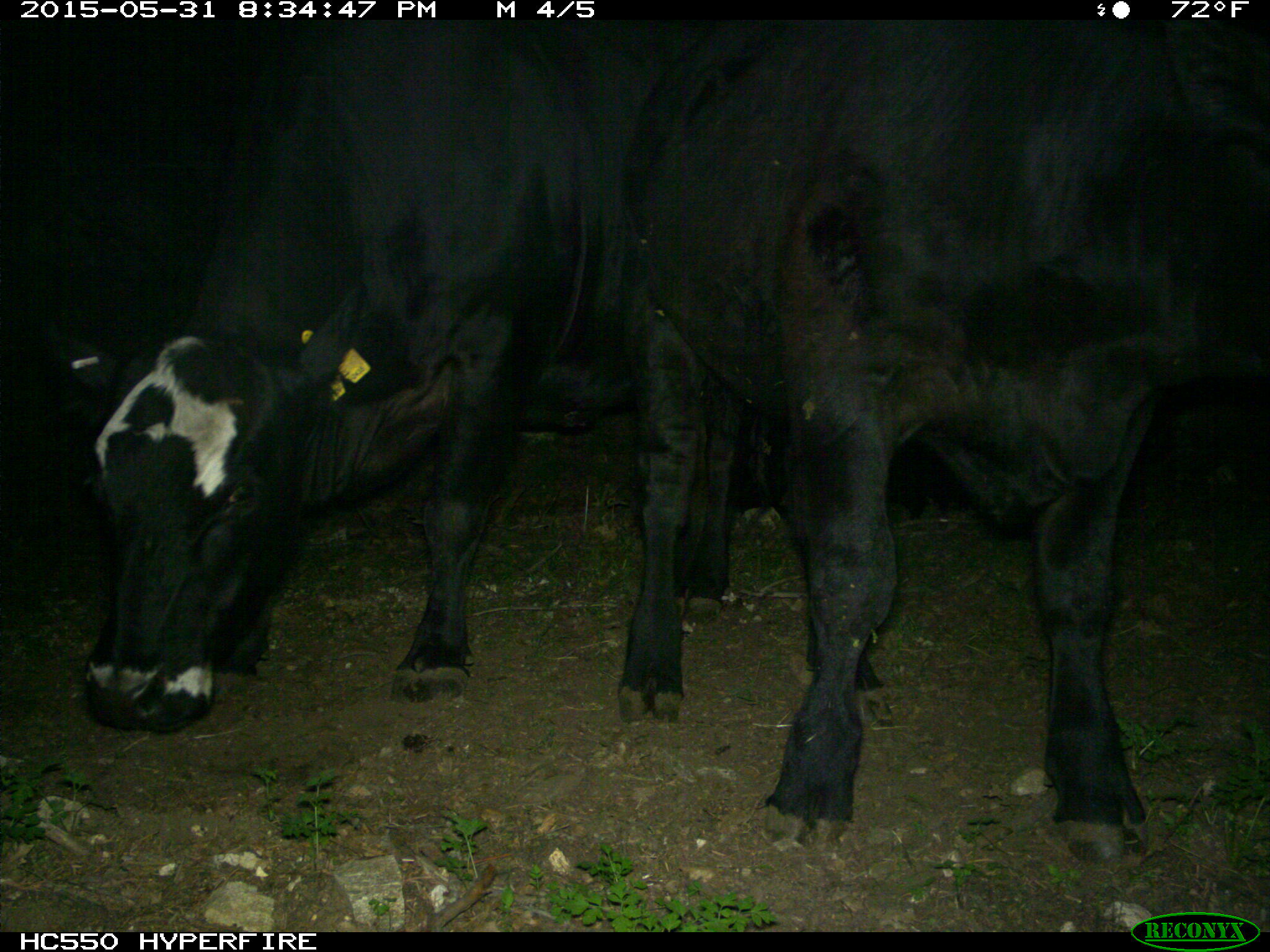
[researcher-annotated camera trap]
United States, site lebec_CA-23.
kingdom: Animalia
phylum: Chordata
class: Mammalia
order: Artiodactyla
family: Bovidae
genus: Bos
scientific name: Bos taurus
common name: domestic cow